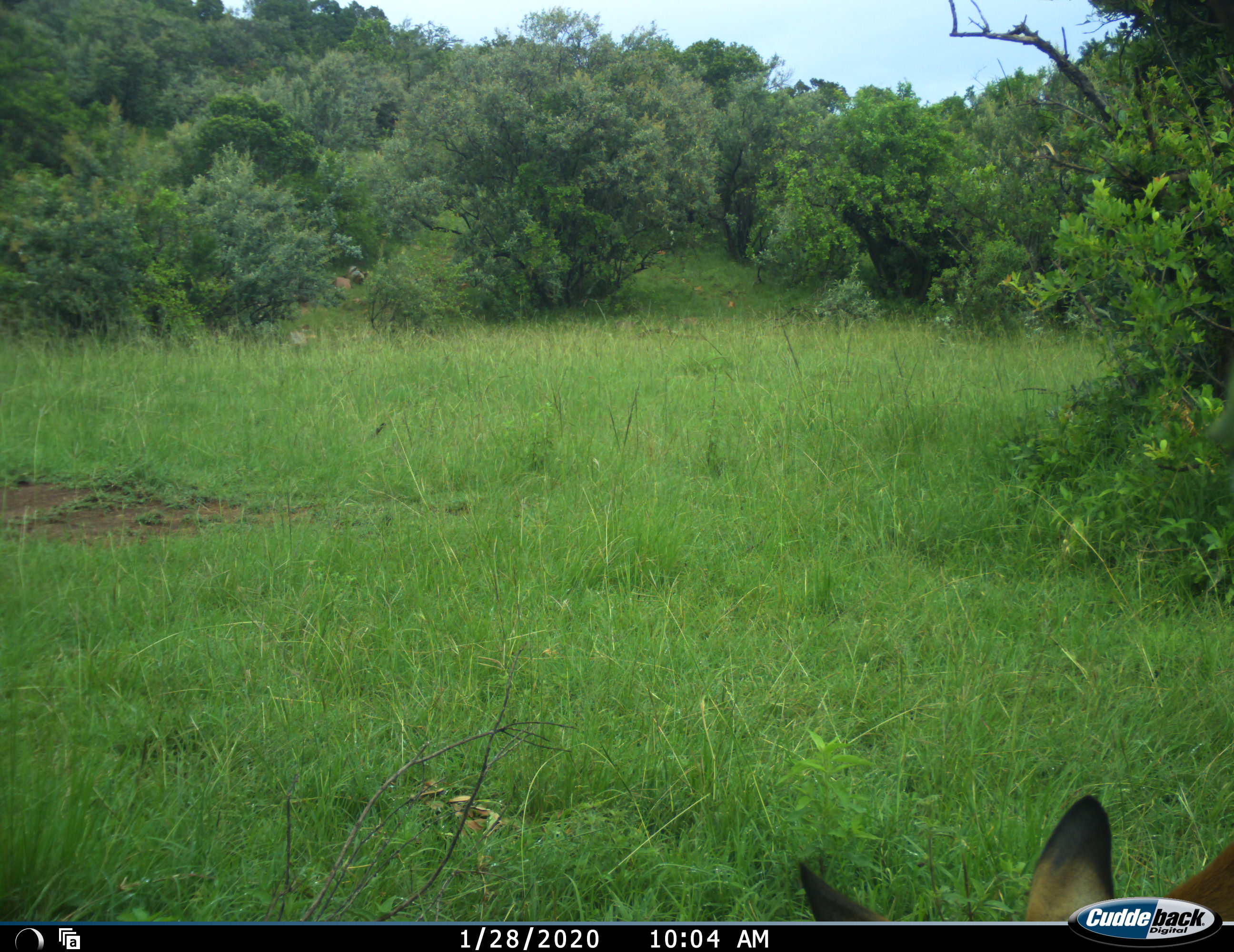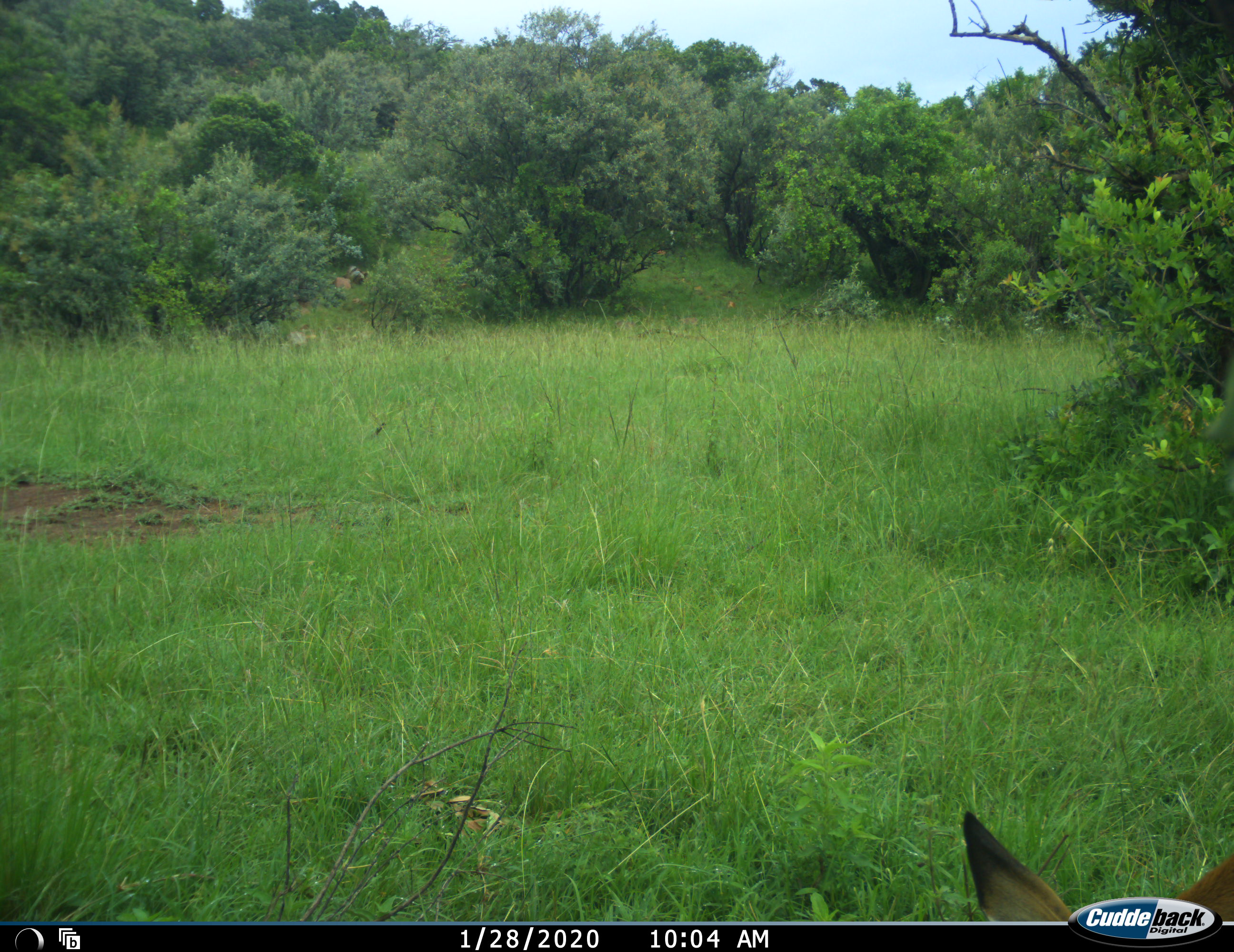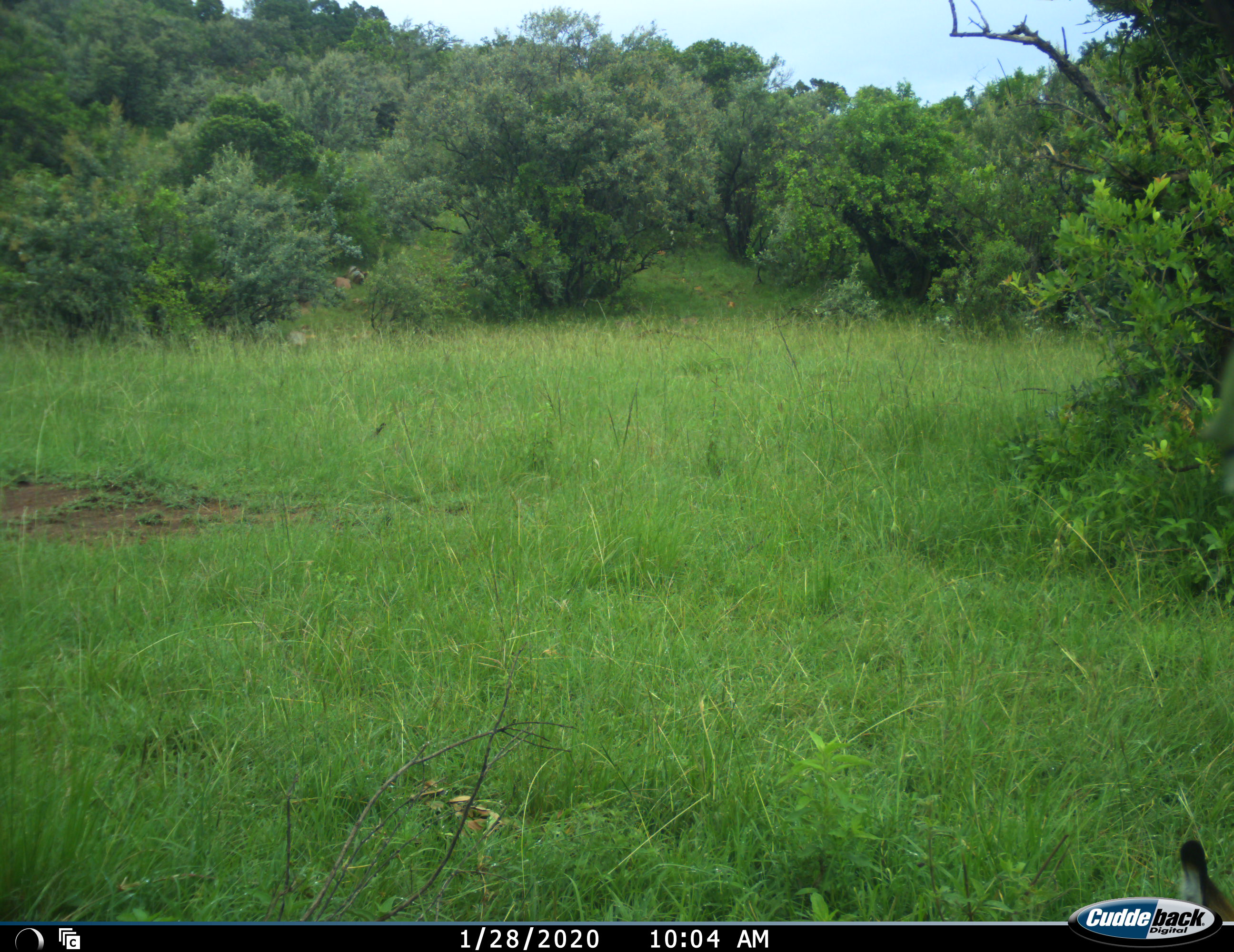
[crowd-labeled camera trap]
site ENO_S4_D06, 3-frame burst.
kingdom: Animalia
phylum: Chordata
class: Mammalia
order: Artiodactyla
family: Bovidae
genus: Aepyceros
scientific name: Aepyceros melampus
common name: impala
Impala (Aepyceros melampus), count 1. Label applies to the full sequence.